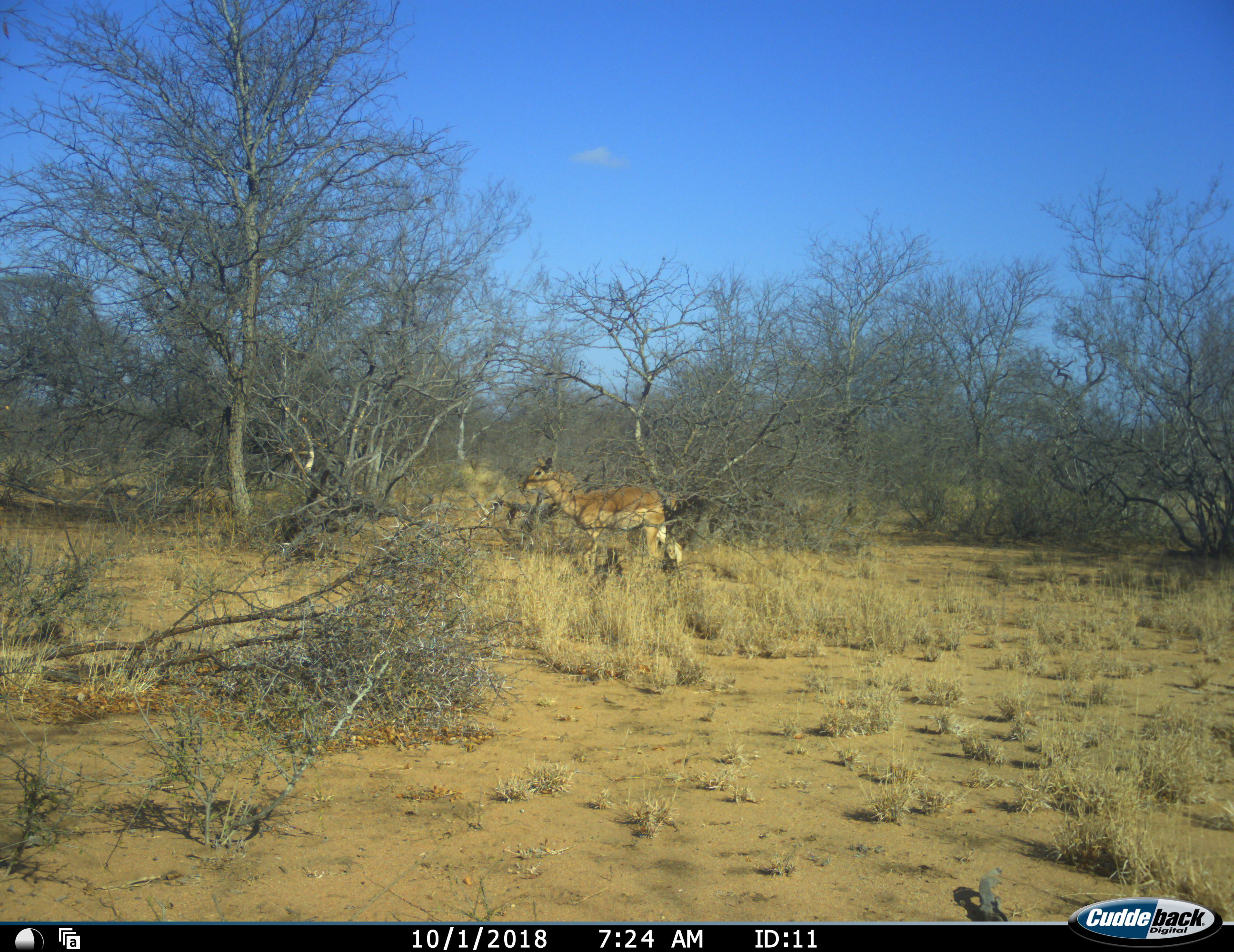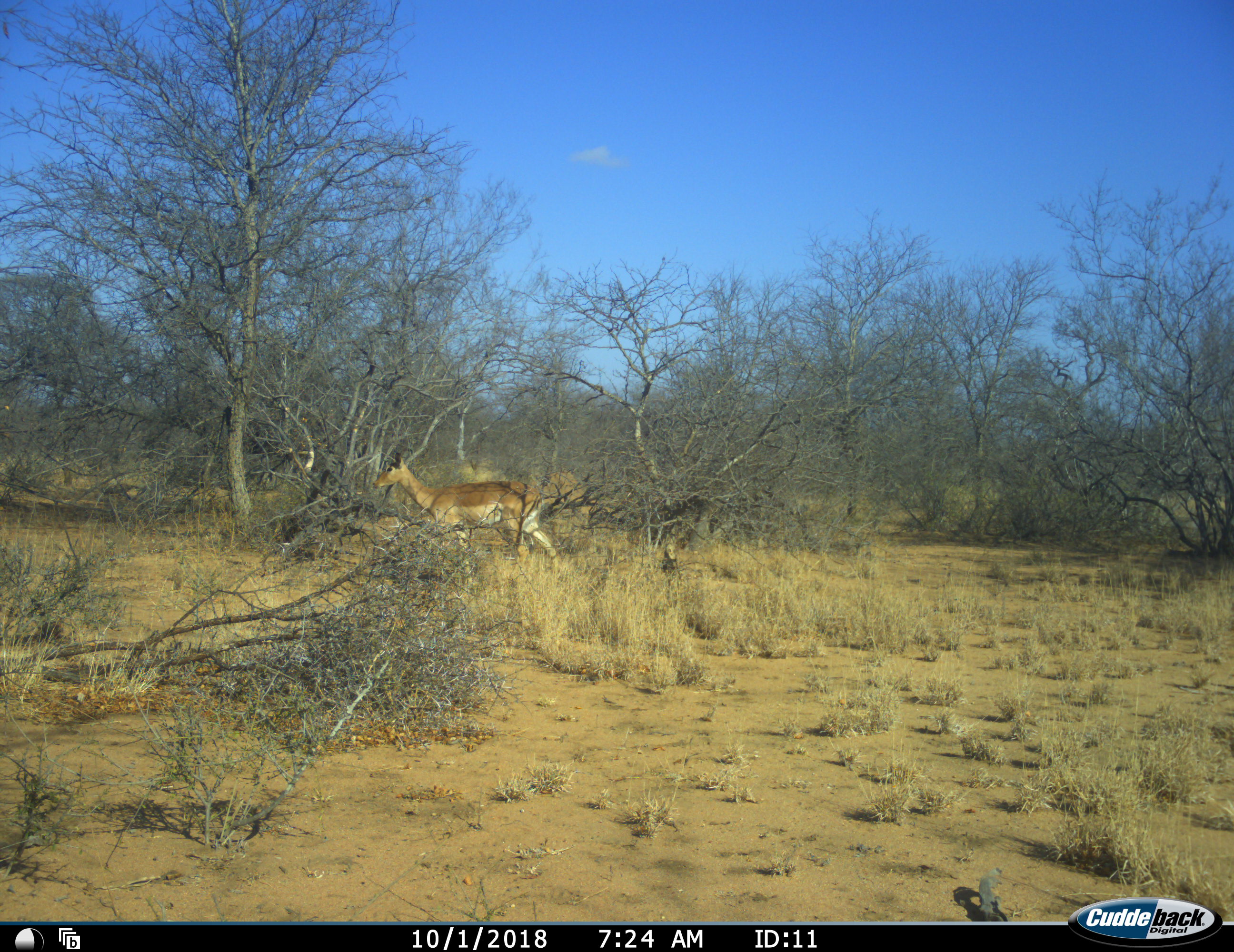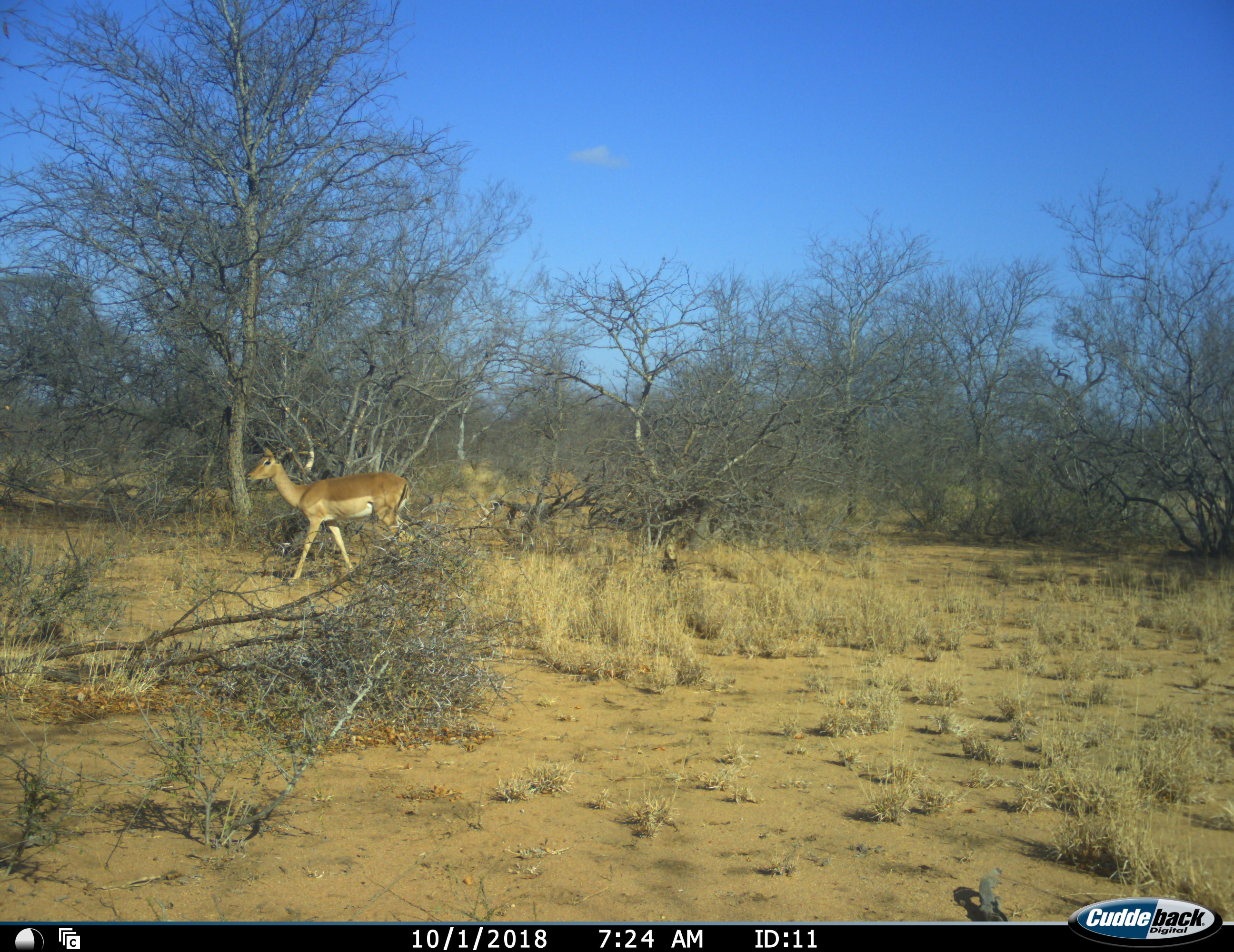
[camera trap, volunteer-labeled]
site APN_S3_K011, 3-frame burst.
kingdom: Animalia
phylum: Chordata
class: Mammalia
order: Artiodactyla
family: Bovidae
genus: Aepyceros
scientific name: Aepyceros melampus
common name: impala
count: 1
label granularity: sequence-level